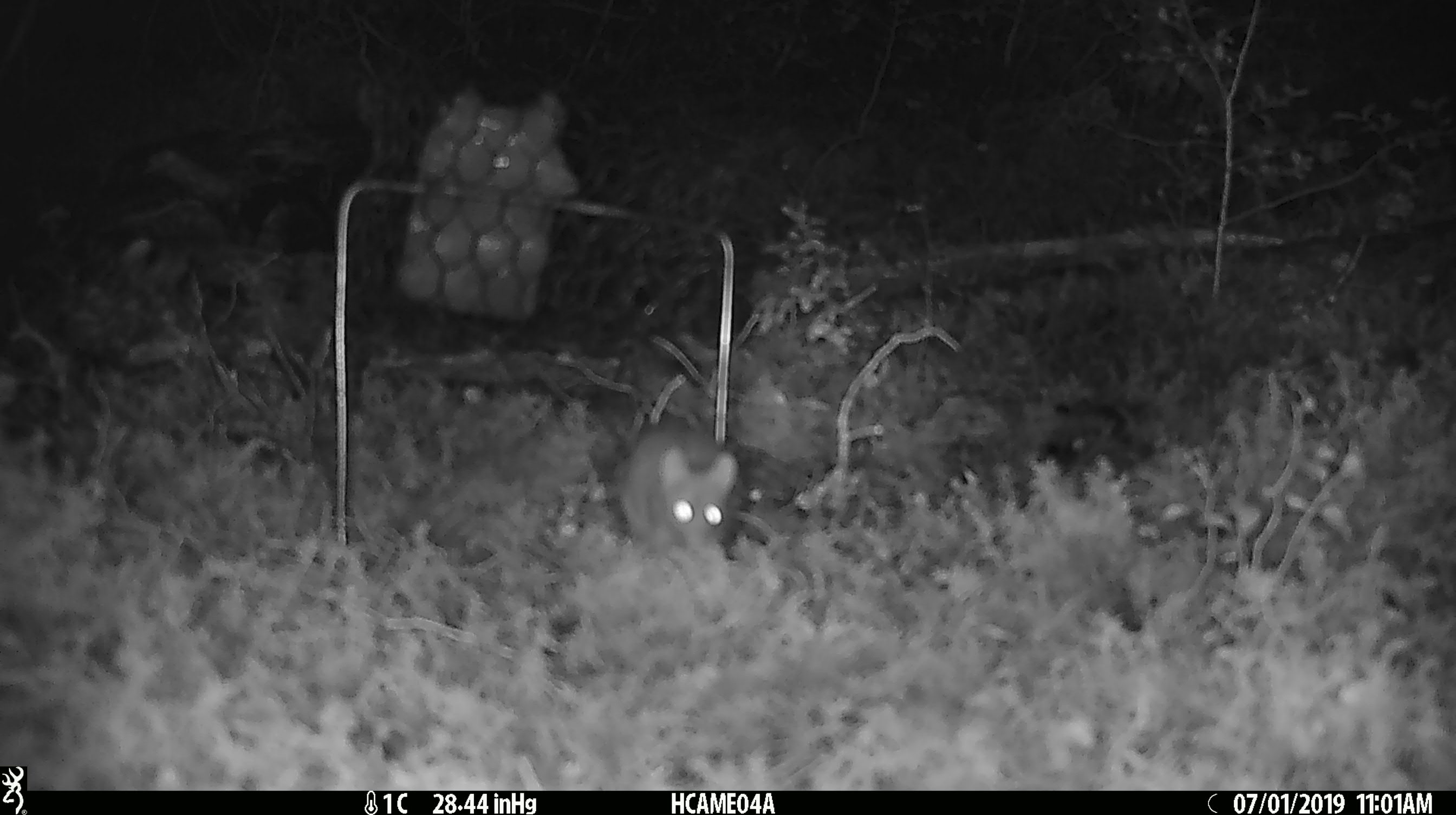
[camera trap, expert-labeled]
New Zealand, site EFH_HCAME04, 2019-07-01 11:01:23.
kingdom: Animalia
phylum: Chordata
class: Mammalia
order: Rodentia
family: Muridae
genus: Mus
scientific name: Mus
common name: mouse